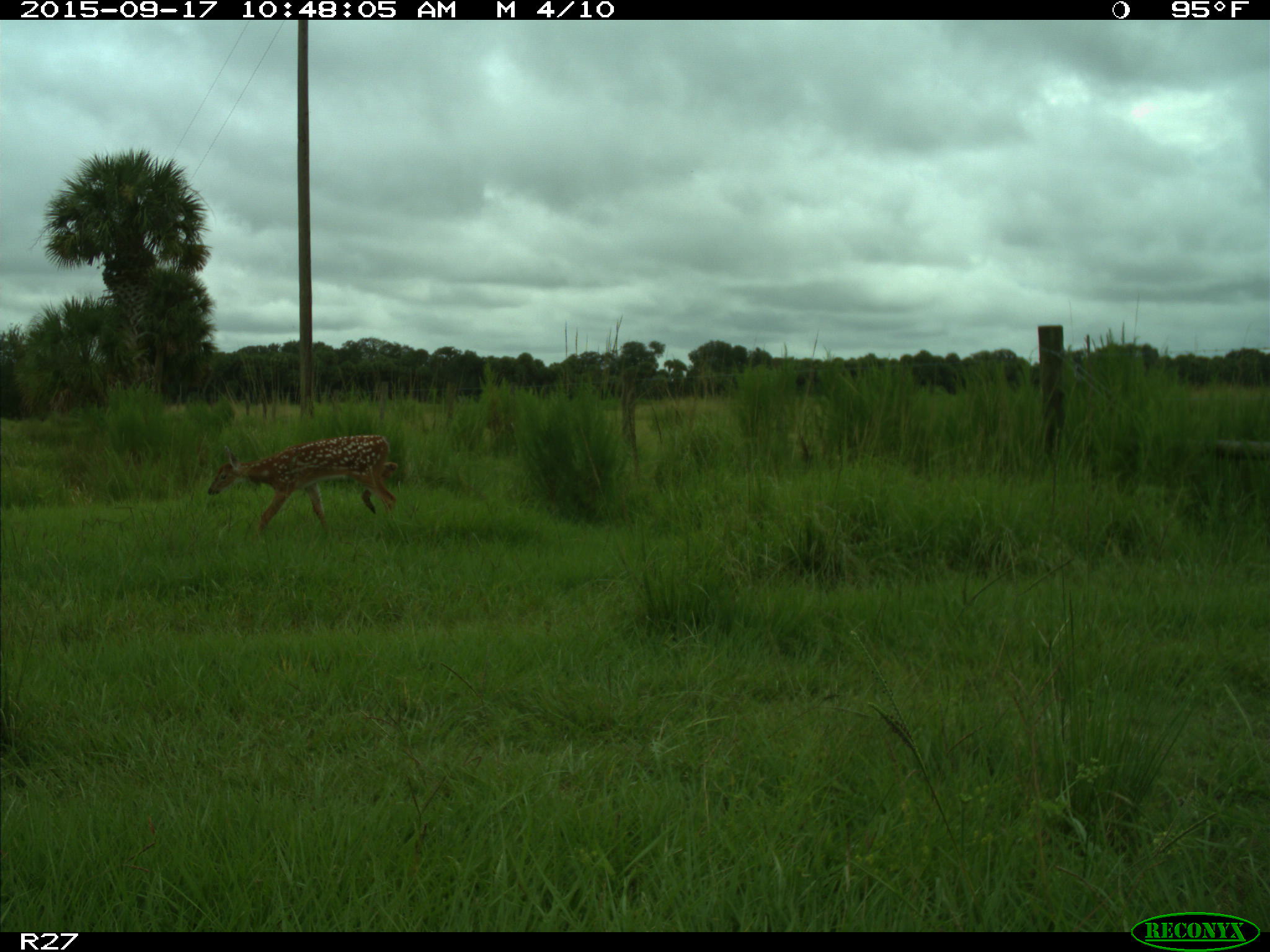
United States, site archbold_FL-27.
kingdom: Animalia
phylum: Chordata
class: Mammalia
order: Artiodactyla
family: Cervidae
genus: Odocoileus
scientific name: Odocoileus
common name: deer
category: unidentified deer